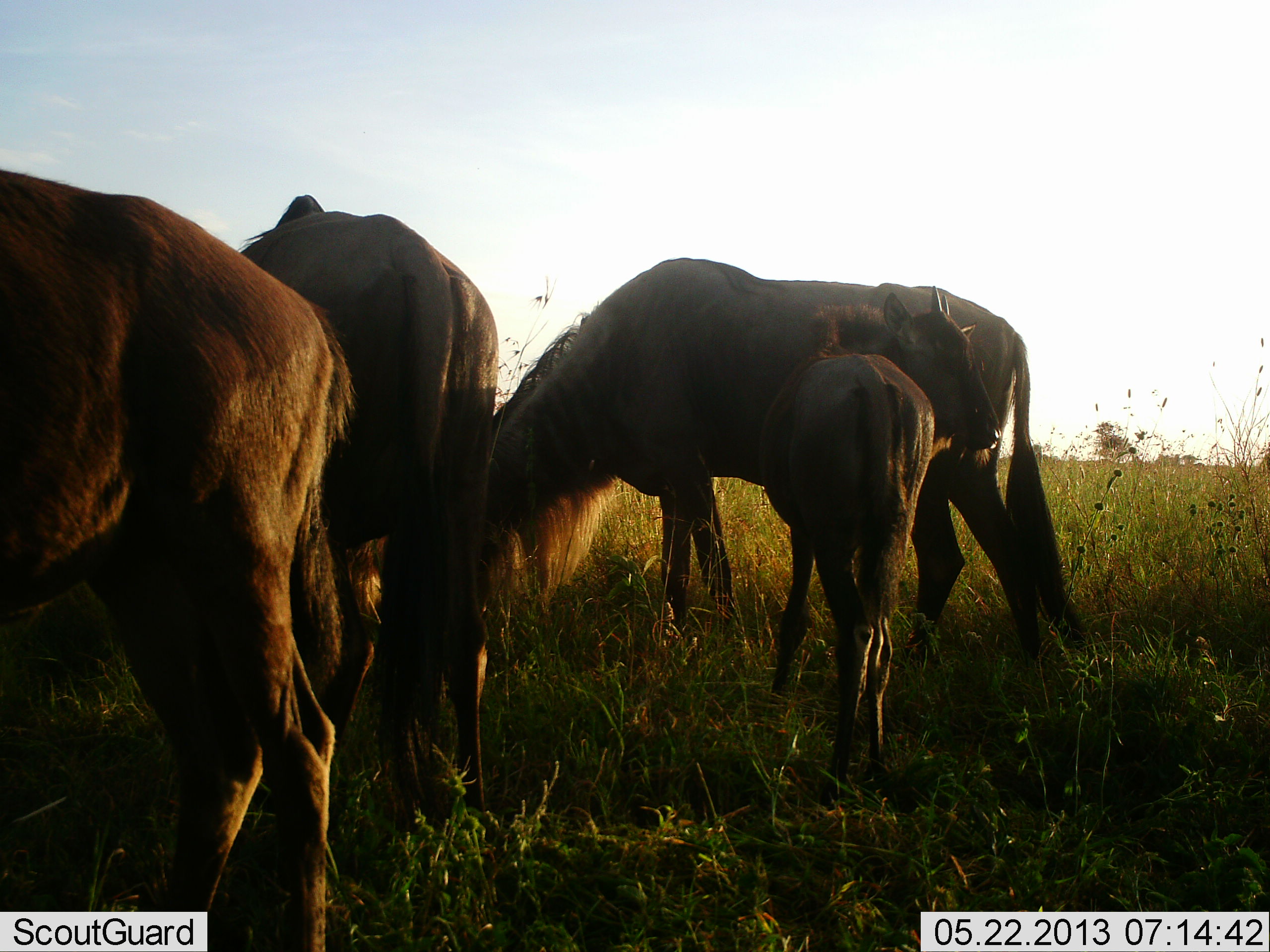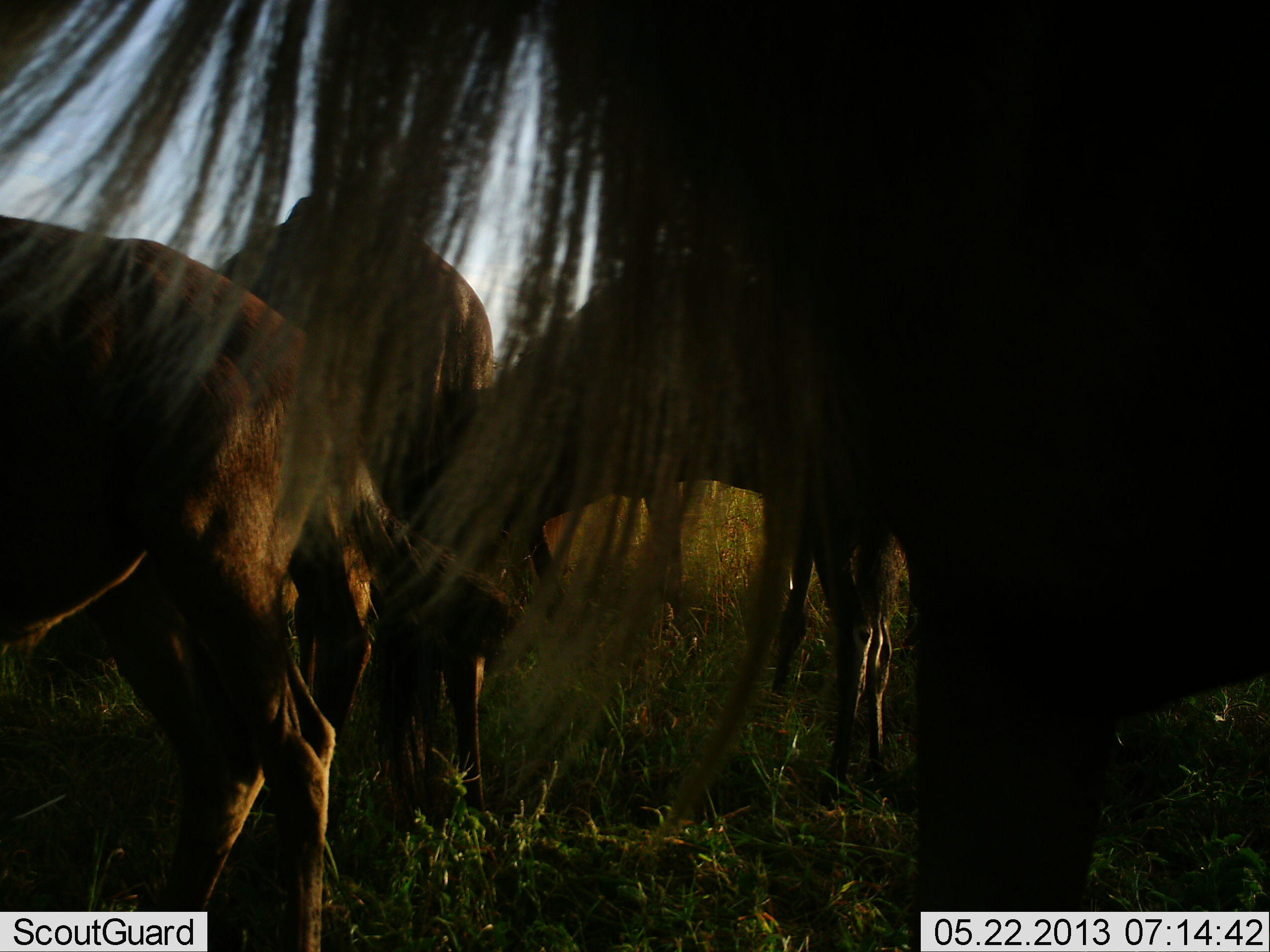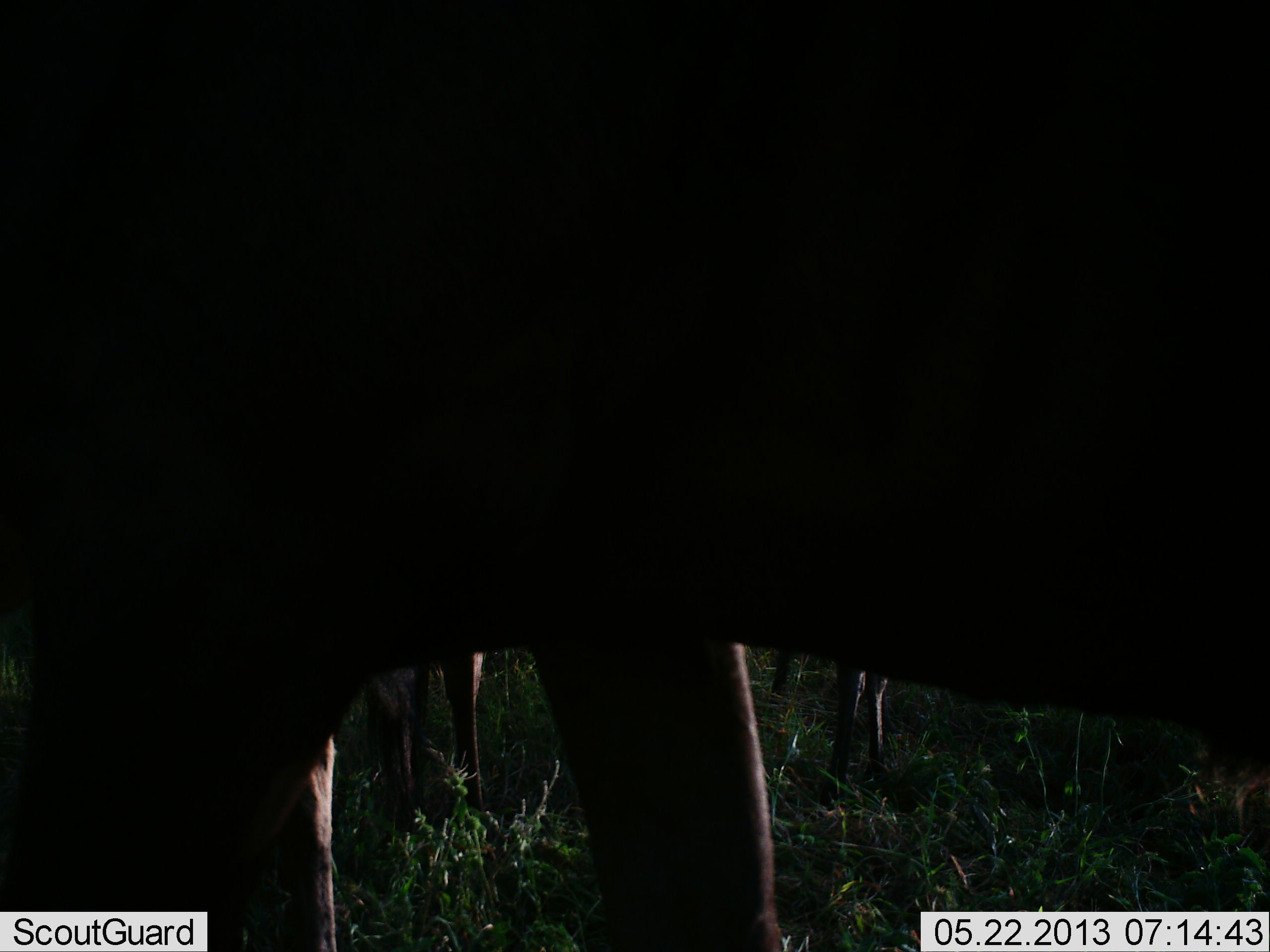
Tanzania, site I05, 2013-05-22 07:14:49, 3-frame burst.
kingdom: Animalia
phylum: Chordata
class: Mammalia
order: Artiodactyla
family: Bovidae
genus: Connochaetes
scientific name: Connochaetes taurinus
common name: blue wildebeest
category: wildebeest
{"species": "wildebeest (blue wildebeest) (Connochaetes taurinus)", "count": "5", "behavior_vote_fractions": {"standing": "62%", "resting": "0%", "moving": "50%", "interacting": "0%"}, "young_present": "81%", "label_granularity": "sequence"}